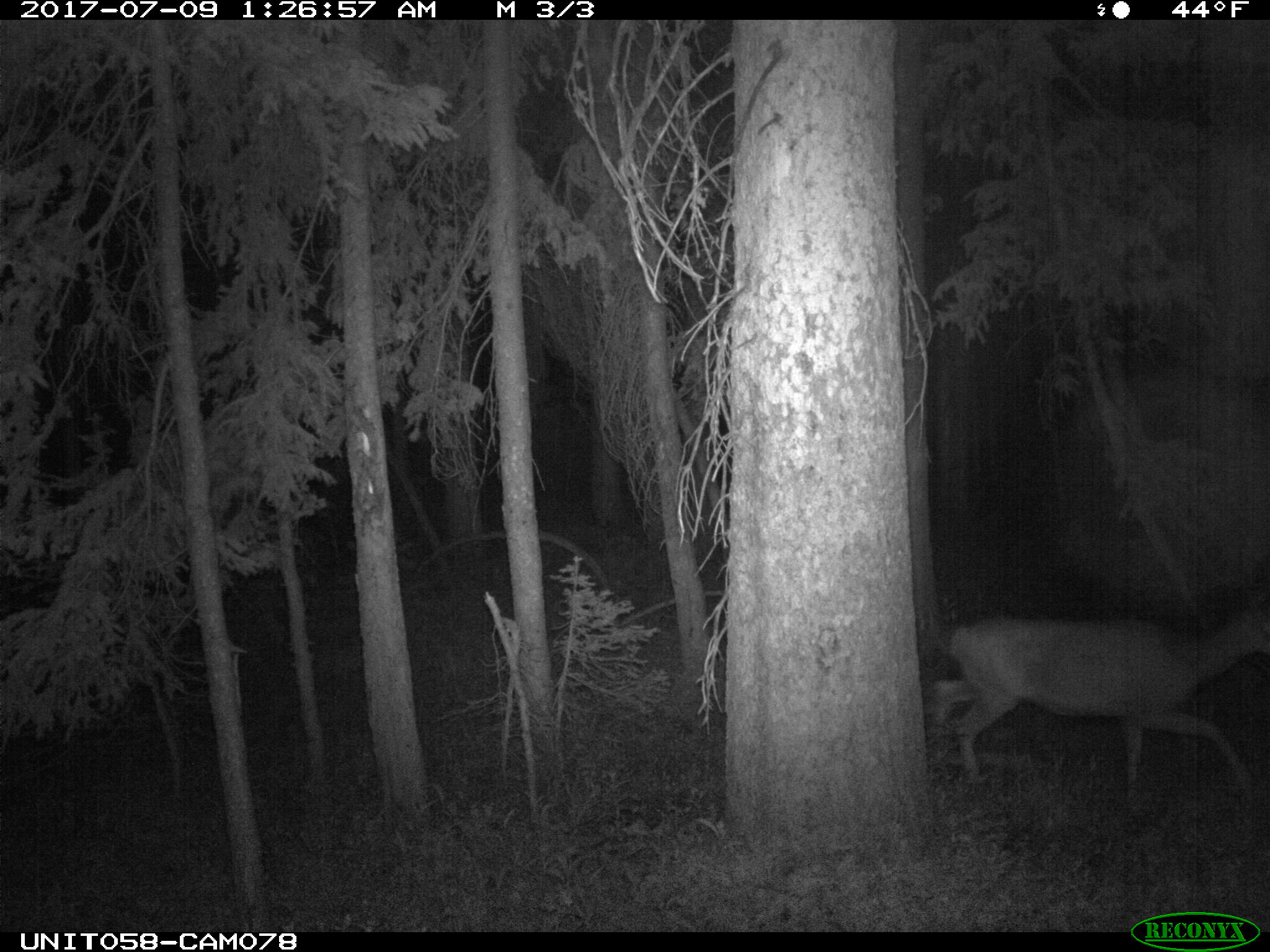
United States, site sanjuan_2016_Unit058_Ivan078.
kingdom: Animalia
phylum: Chordata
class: Mammalia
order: Artiodactyla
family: Cervidae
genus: Odocoileus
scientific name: Odocoileus hemionus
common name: mule deer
Odocoileus hemionus (mule deer).